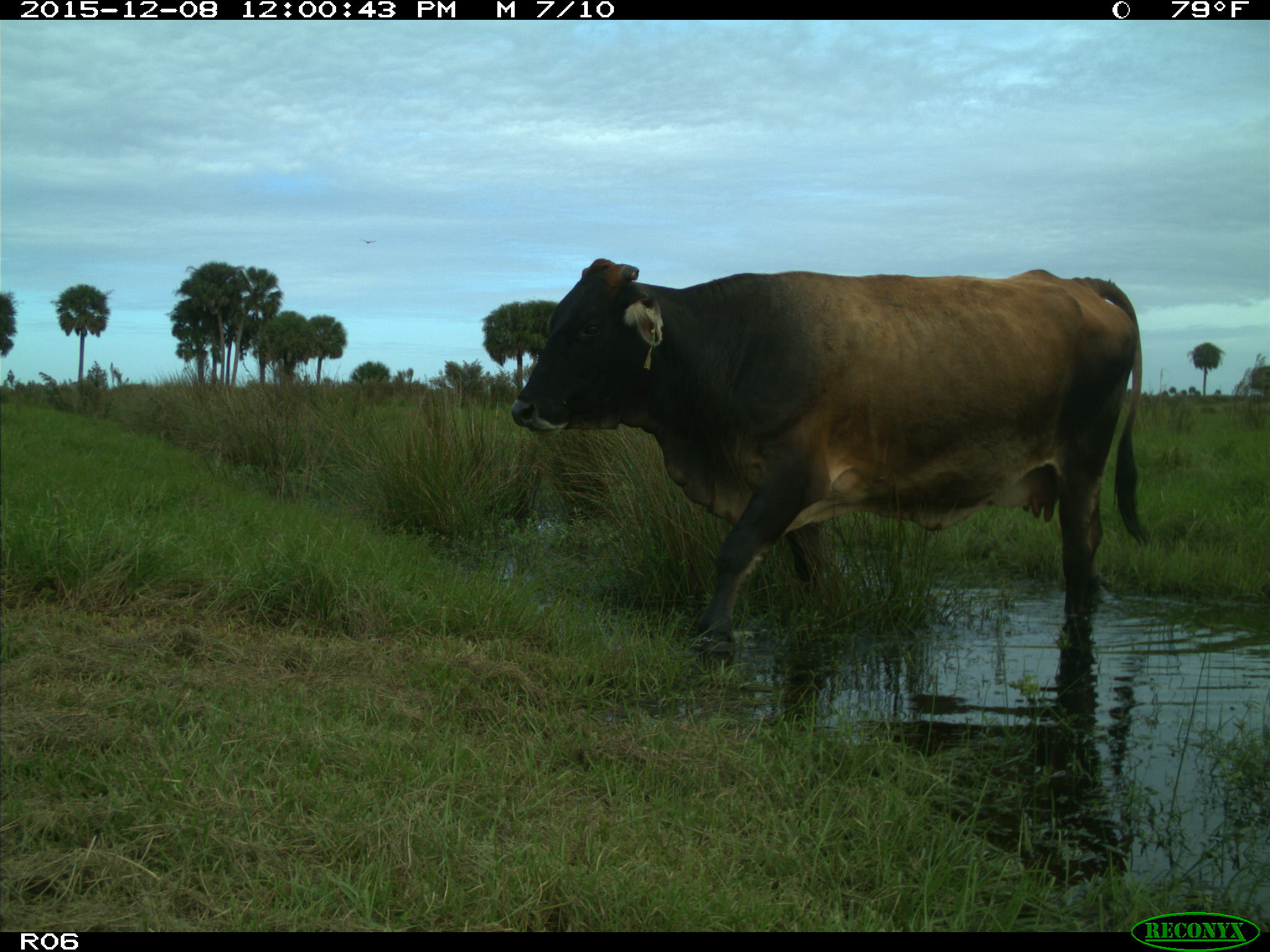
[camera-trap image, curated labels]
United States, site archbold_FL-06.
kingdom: Animalia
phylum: Chordata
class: Mammalia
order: Artiodactyla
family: Bovidae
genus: Bos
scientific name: Bos taurus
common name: domestic cow